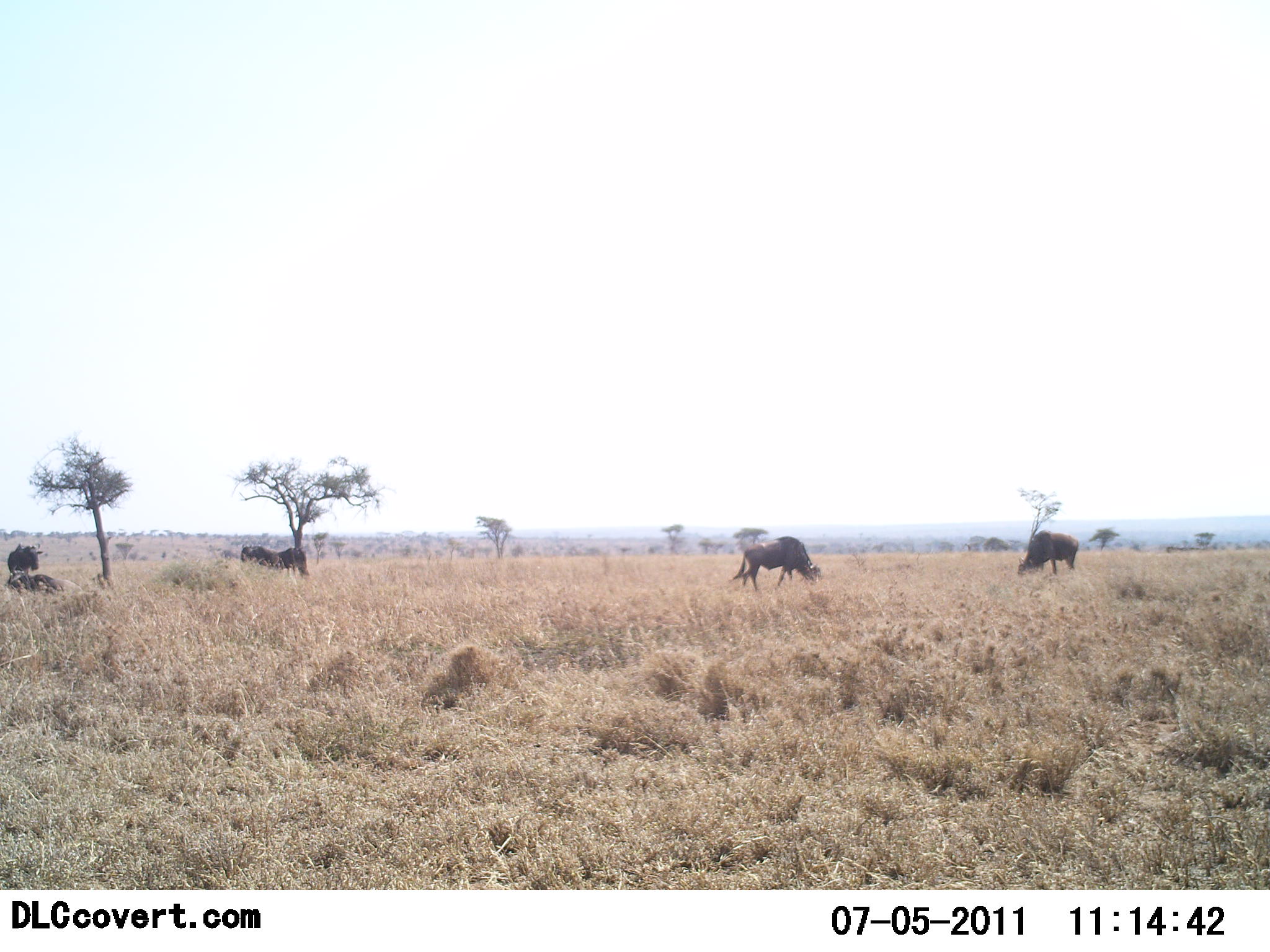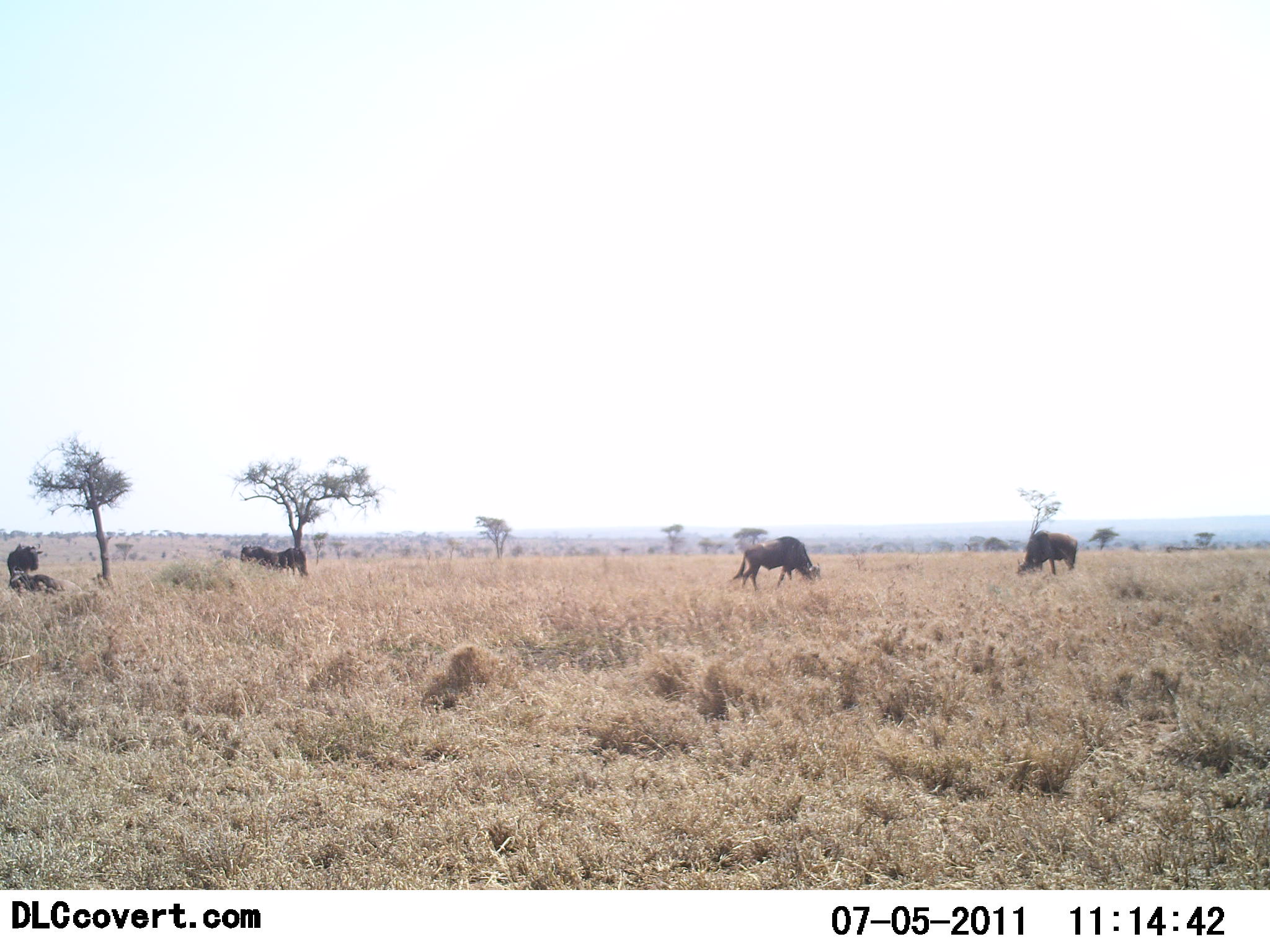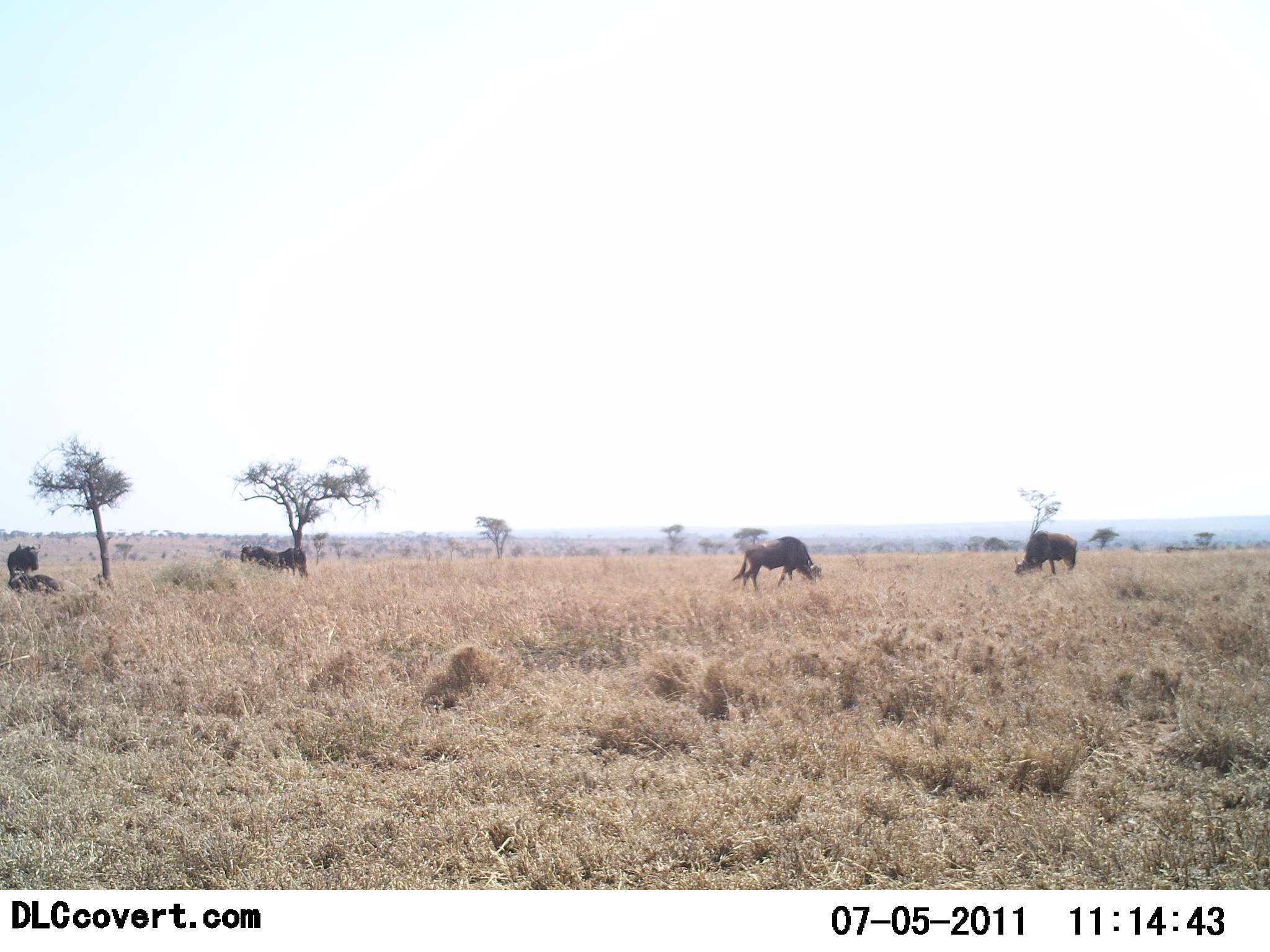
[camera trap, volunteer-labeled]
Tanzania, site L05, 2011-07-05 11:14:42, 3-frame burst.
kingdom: Animalia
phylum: Chordata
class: Mammalia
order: Artiodactyla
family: Bovidae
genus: Connochaetes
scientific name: Connochaetes taurinus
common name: blue wildebeest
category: wildebeest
Wildebeest (blue wildebeest) (Connochaetes taurinus), count 4. Behavior (volunteer vote fractions): standing 33%, resting 8%, moving 8%, interacting 0%. Young present (vote fraction): 0%. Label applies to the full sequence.